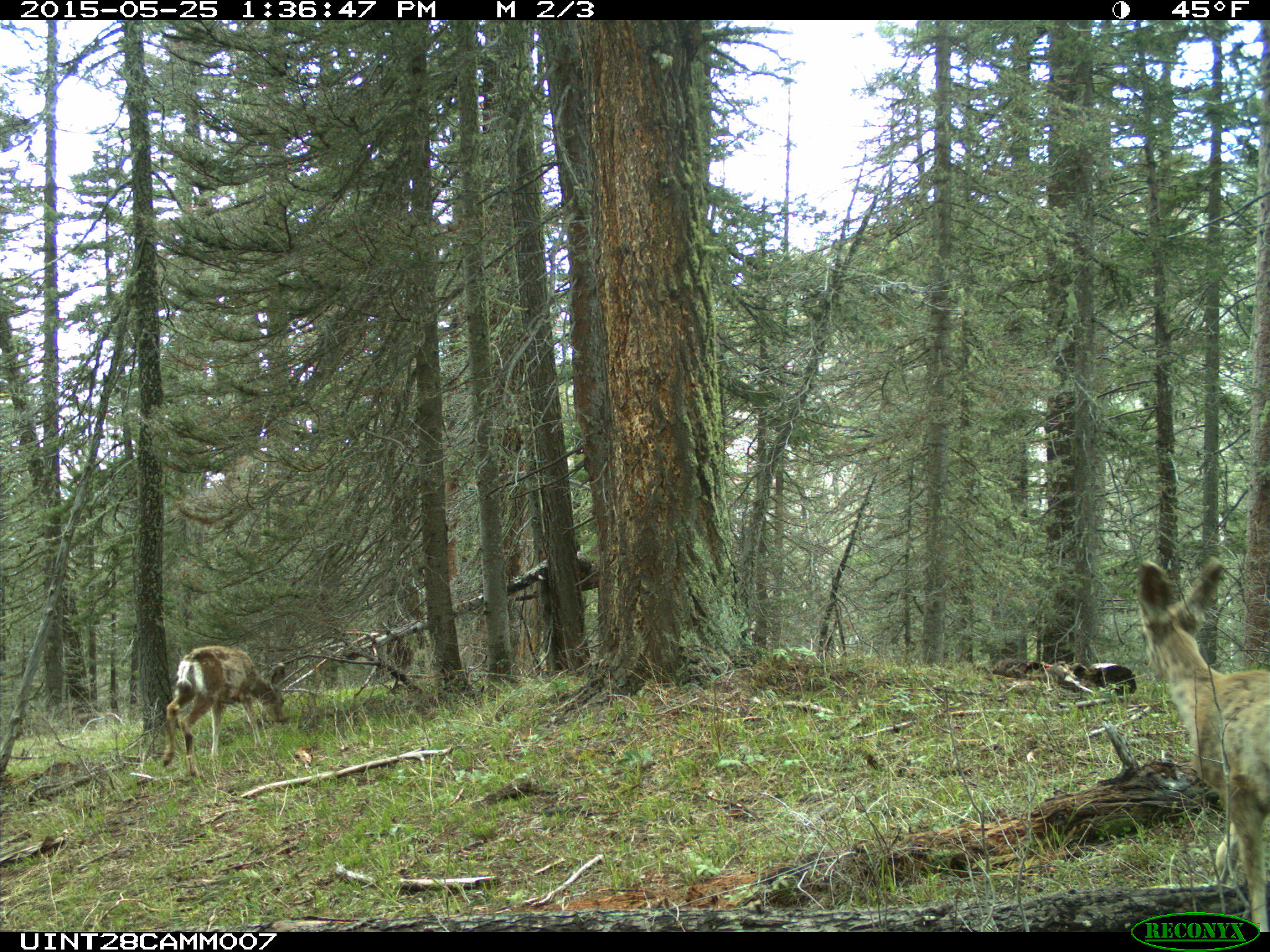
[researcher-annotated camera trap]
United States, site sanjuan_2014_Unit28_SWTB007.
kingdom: Animalia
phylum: Chordata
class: Mammalia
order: Artiodactyla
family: Cervidae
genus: Odocoileus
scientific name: Odocoileus hemionus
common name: mule deer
Odocoileus hemionus (mule deer).